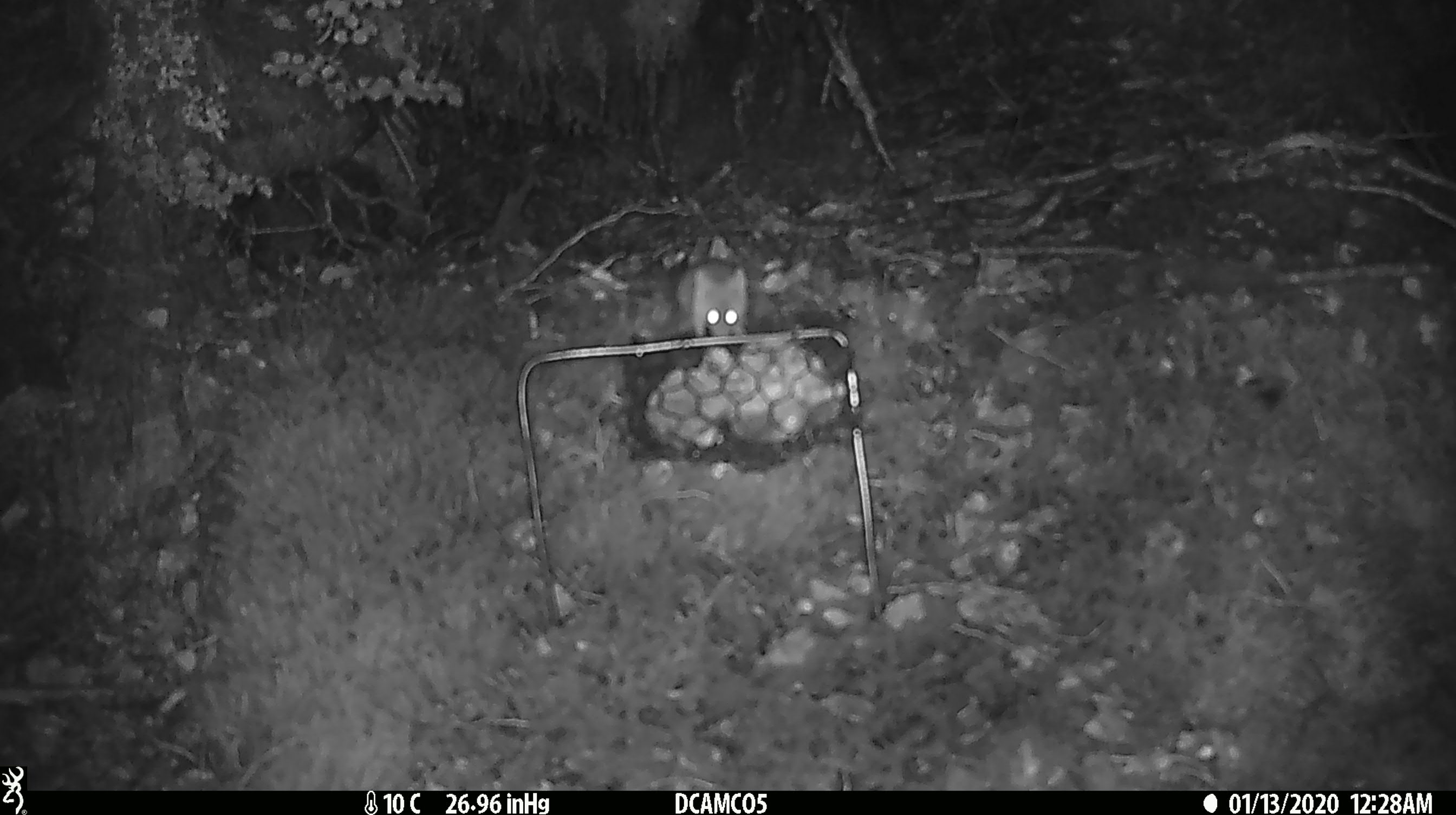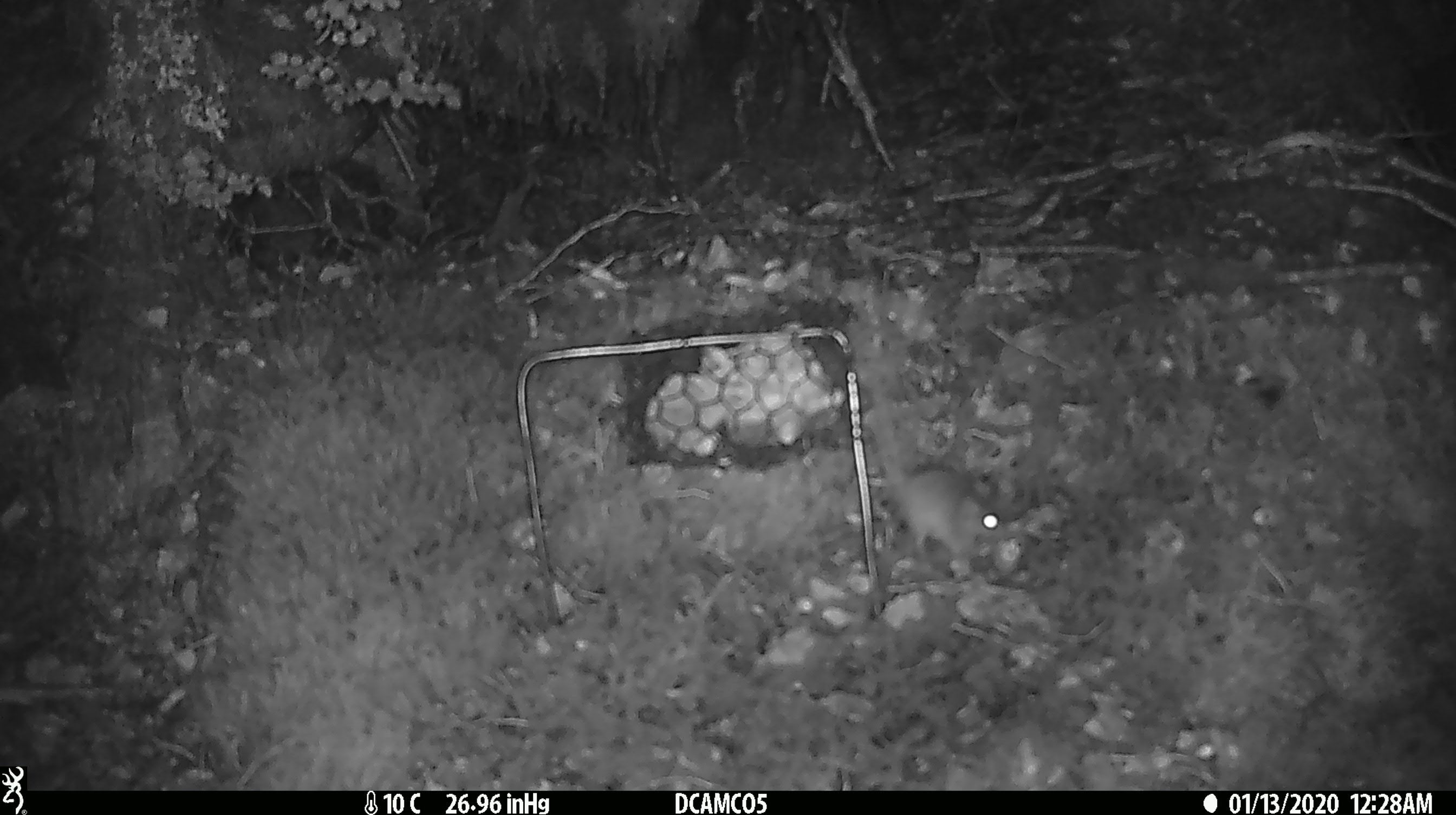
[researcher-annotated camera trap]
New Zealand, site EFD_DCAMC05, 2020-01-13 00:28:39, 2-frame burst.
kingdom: Animalia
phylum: Chordata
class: Mammalia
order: Rodentia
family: Muridae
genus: Mus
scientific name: Mus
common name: mouse